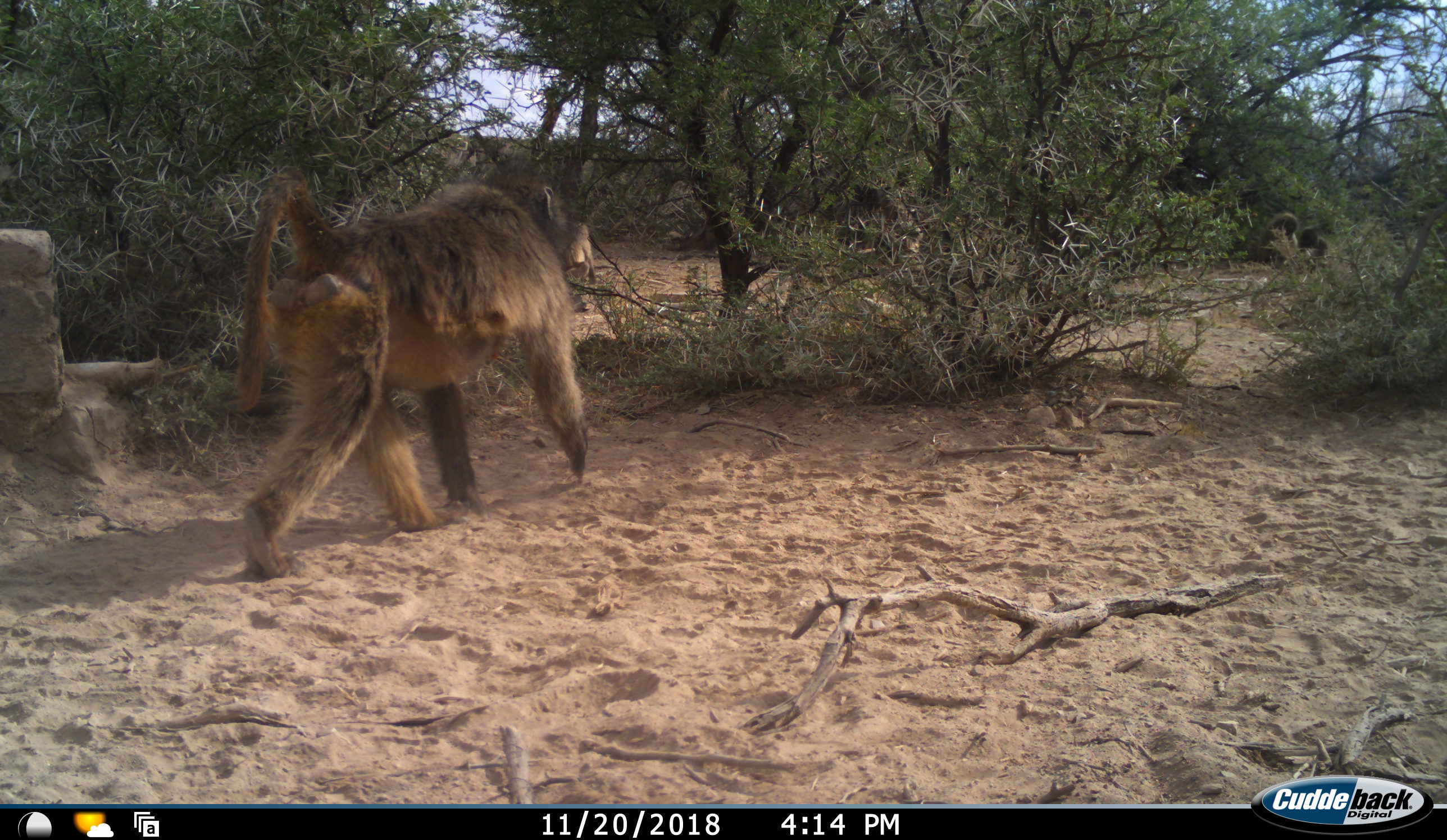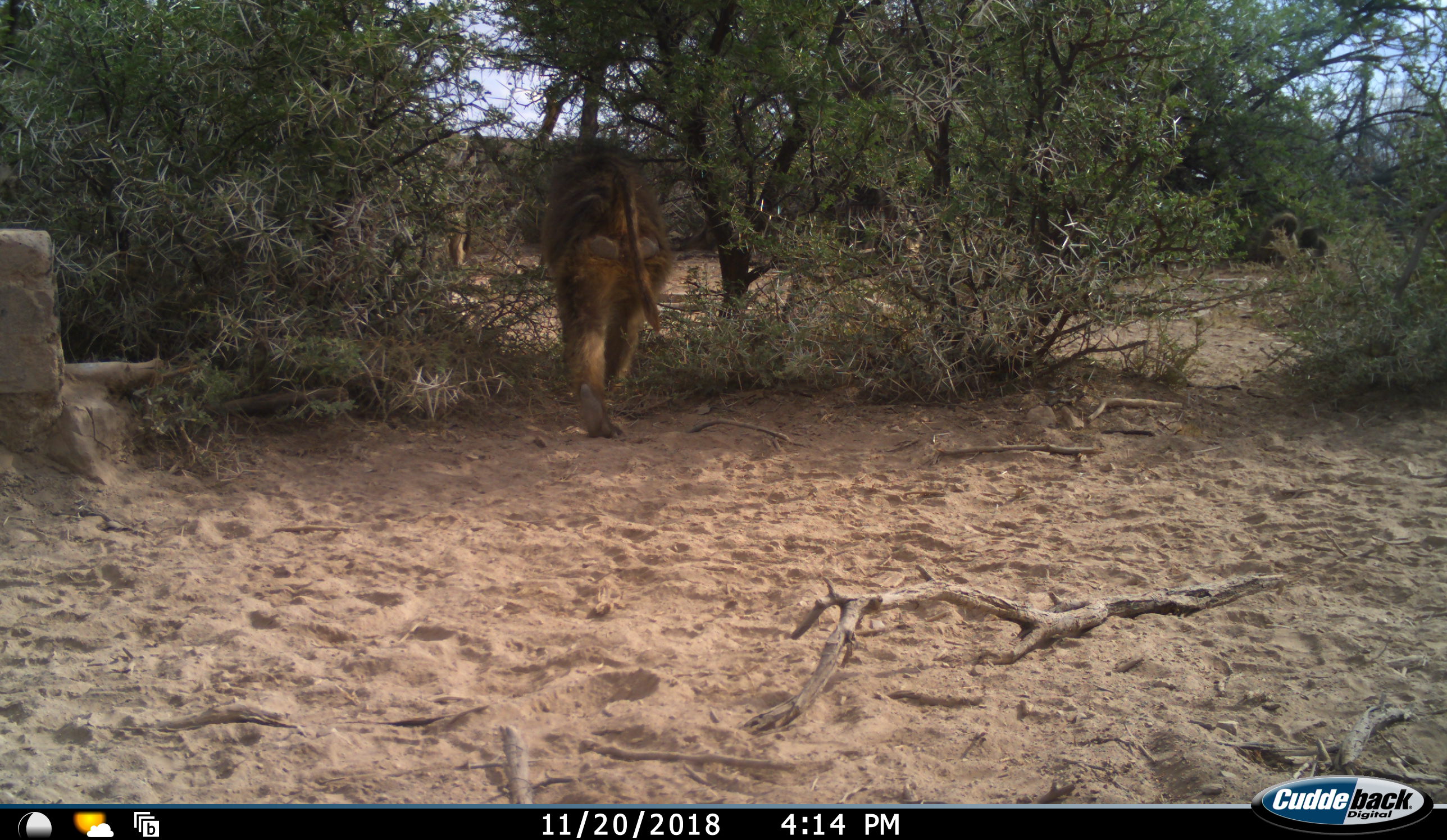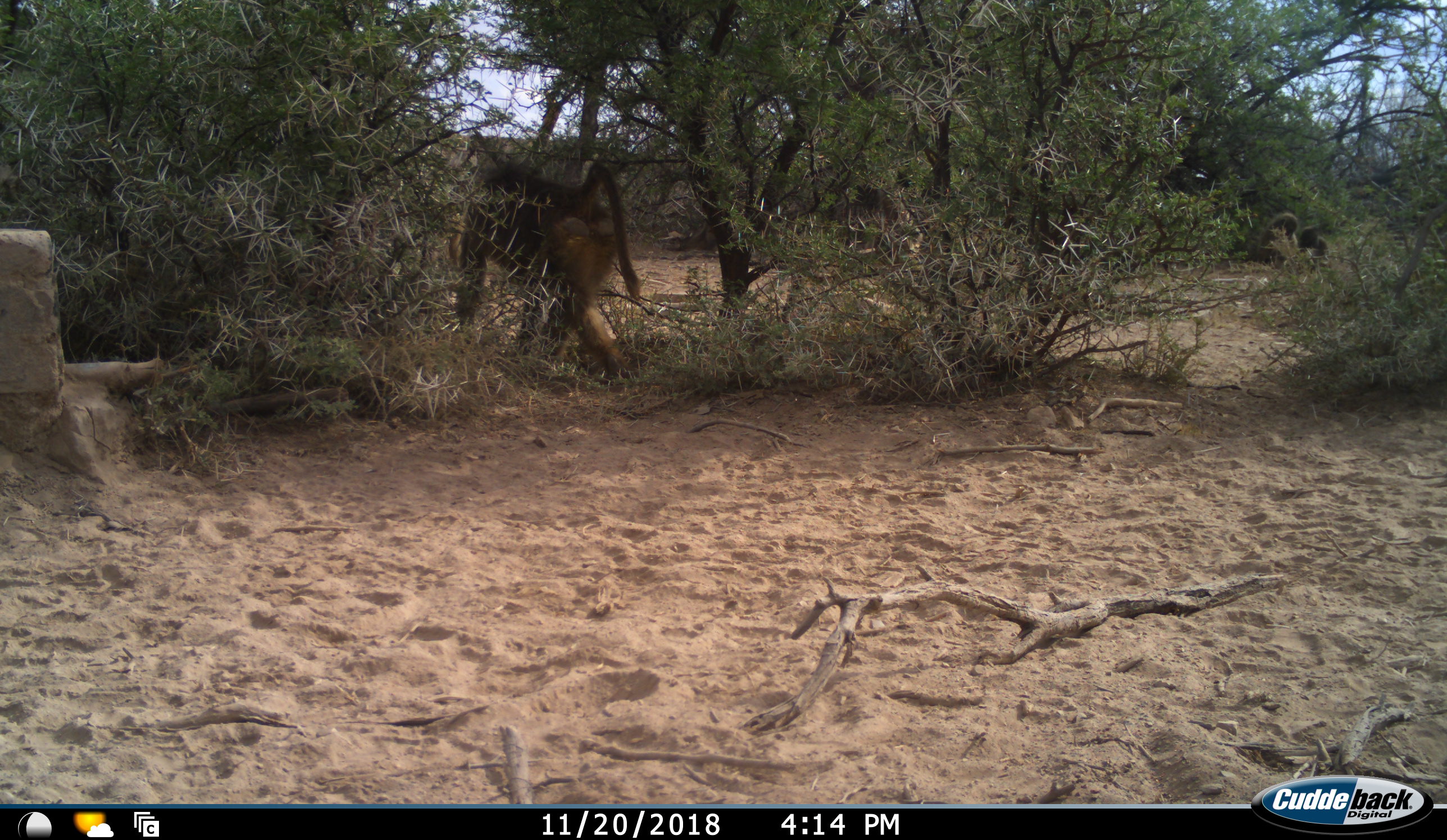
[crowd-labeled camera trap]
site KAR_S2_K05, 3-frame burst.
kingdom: Animalia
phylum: Chordata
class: Mammalia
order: Primates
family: Cercopithecidae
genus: Papio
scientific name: Papio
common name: baboon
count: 2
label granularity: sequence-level